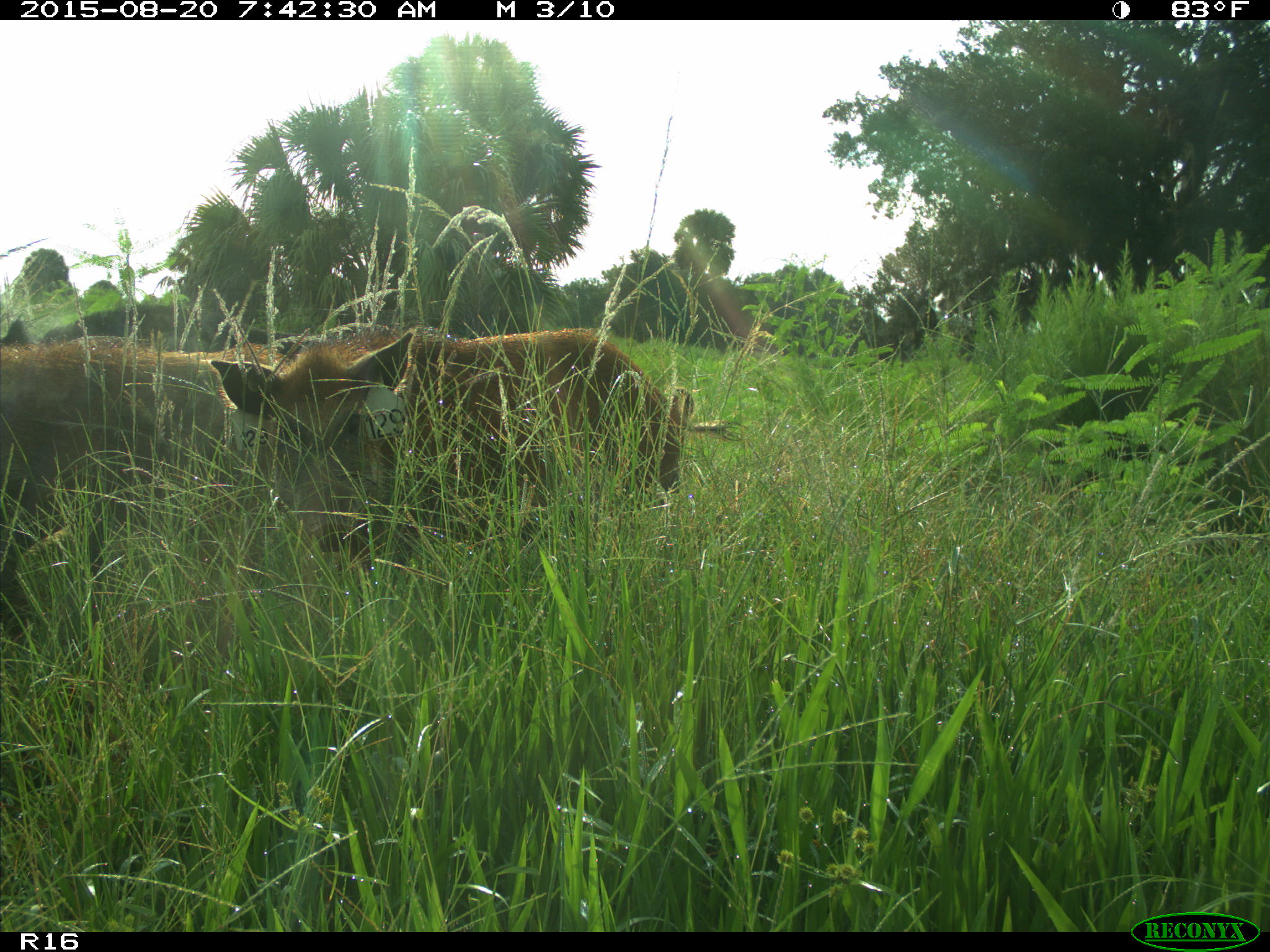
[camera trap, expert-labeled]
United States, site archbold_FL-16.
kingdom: Animalia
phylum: Chordata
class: Mammalia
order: Artiodactyla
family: Suidae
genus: Sus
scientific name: Sus scrofa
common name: wild boar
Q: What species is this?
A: Sus scrofa (wild boar).